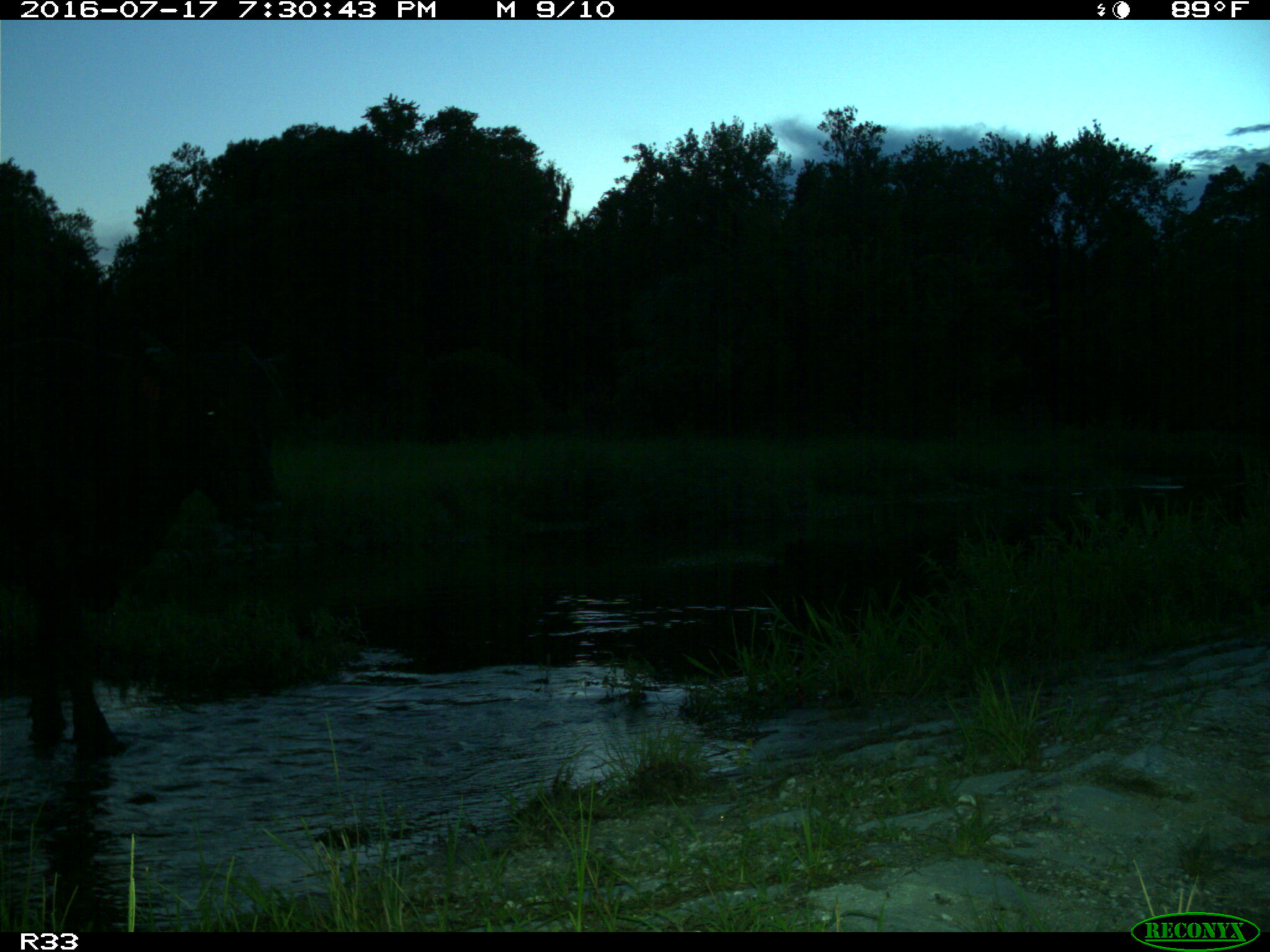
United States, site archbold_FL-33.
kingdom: Animalia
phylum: Chordata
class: Mammalia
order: Artiodactyla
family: Bovidae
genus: Bos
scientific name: Bos taurus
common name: domestic cow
Bos taurus (domestic cow).